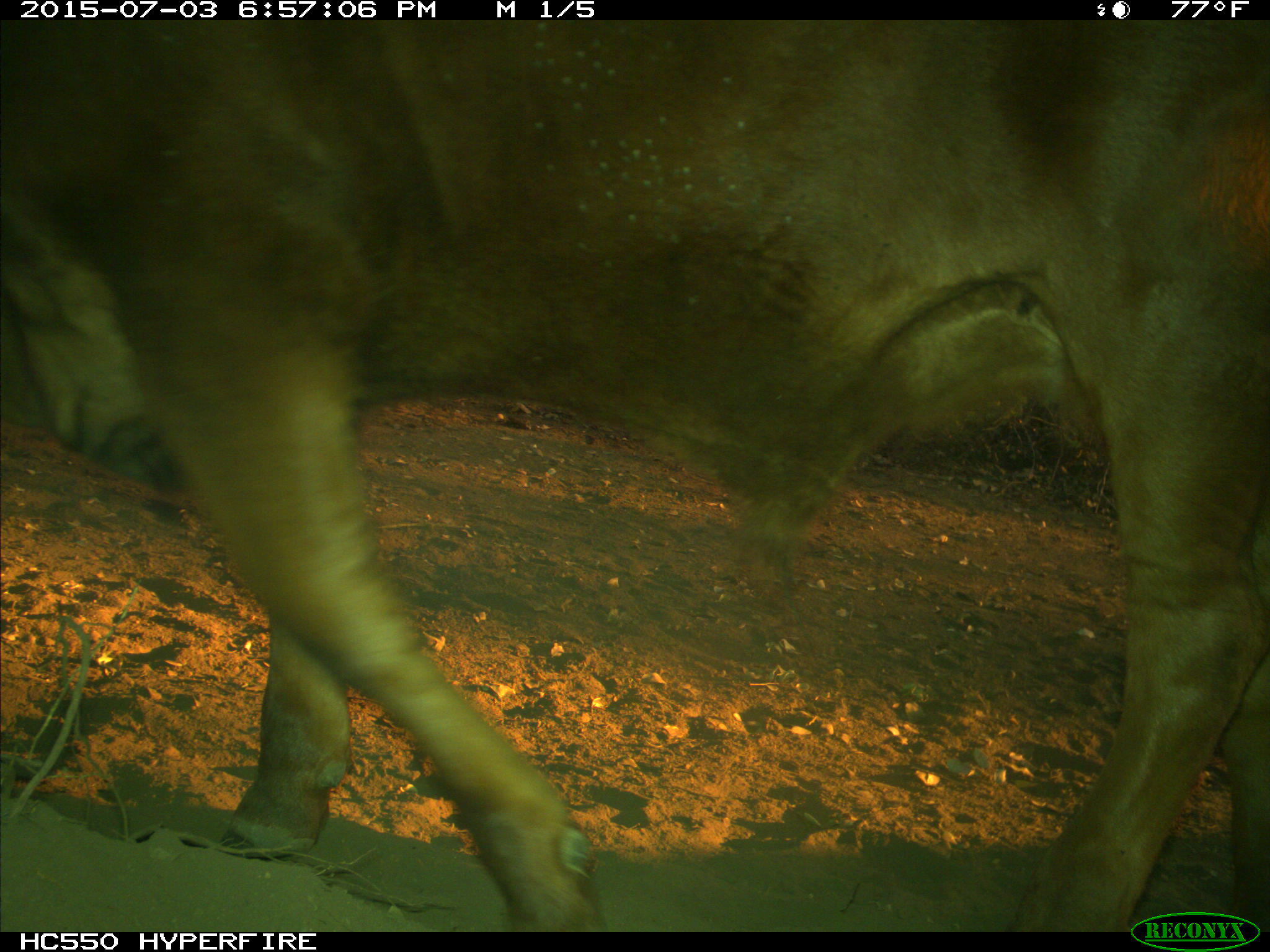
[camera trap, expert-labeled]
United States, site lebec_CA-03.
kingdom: Animalia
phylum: Chordata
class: Mammalia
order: Artiodactyla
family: Bovidae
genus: Bos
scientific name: Bos taurus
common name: domestic cow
Bos taurus (domestic cow).